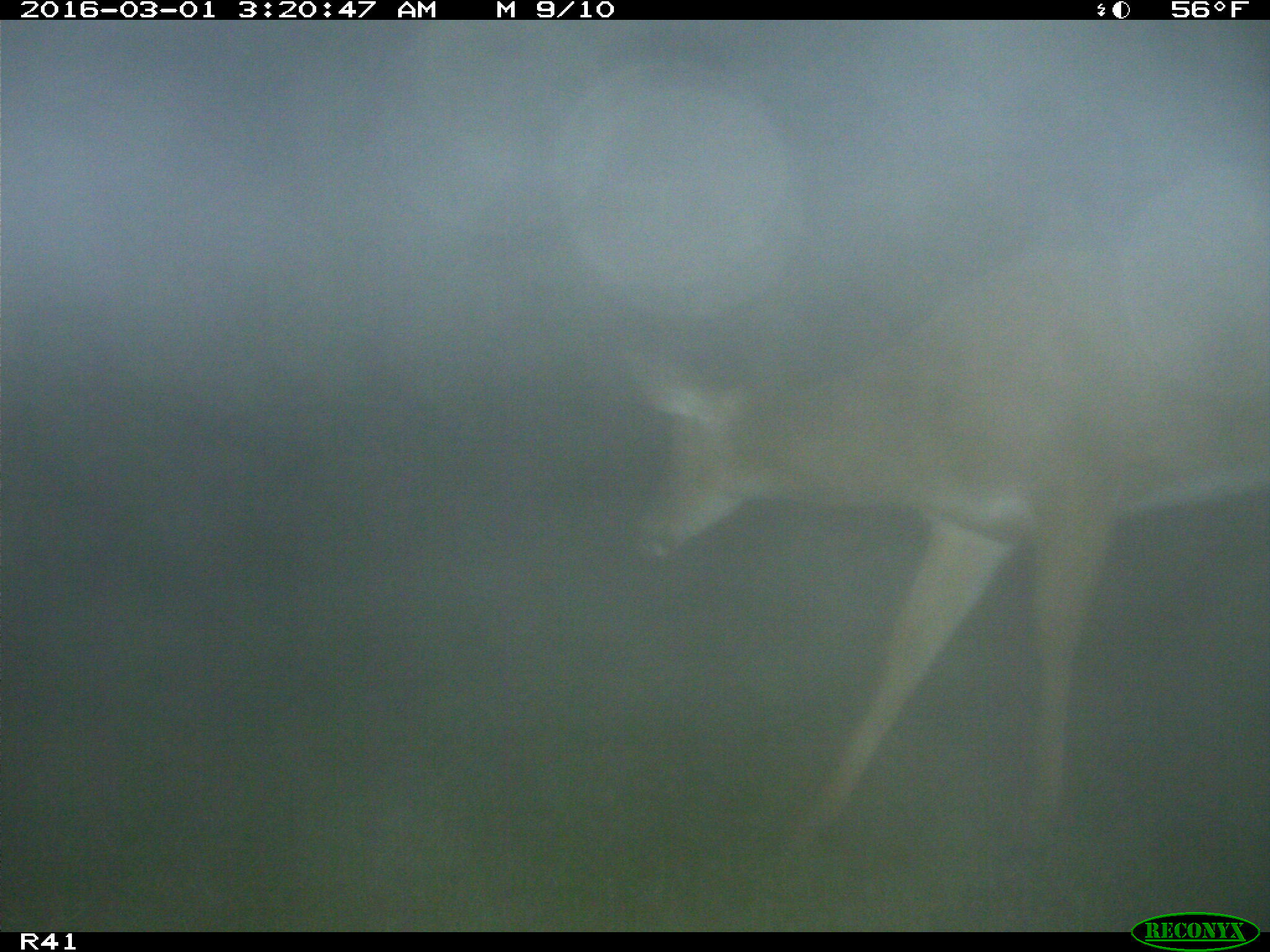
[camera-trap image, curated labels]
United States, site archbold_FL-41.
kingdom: Animalia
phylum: Chordata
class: Mammalia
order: Artiodactyla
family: Cervidae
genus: Odocoileus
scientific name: Odocoileus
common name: deer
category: unidentified deer